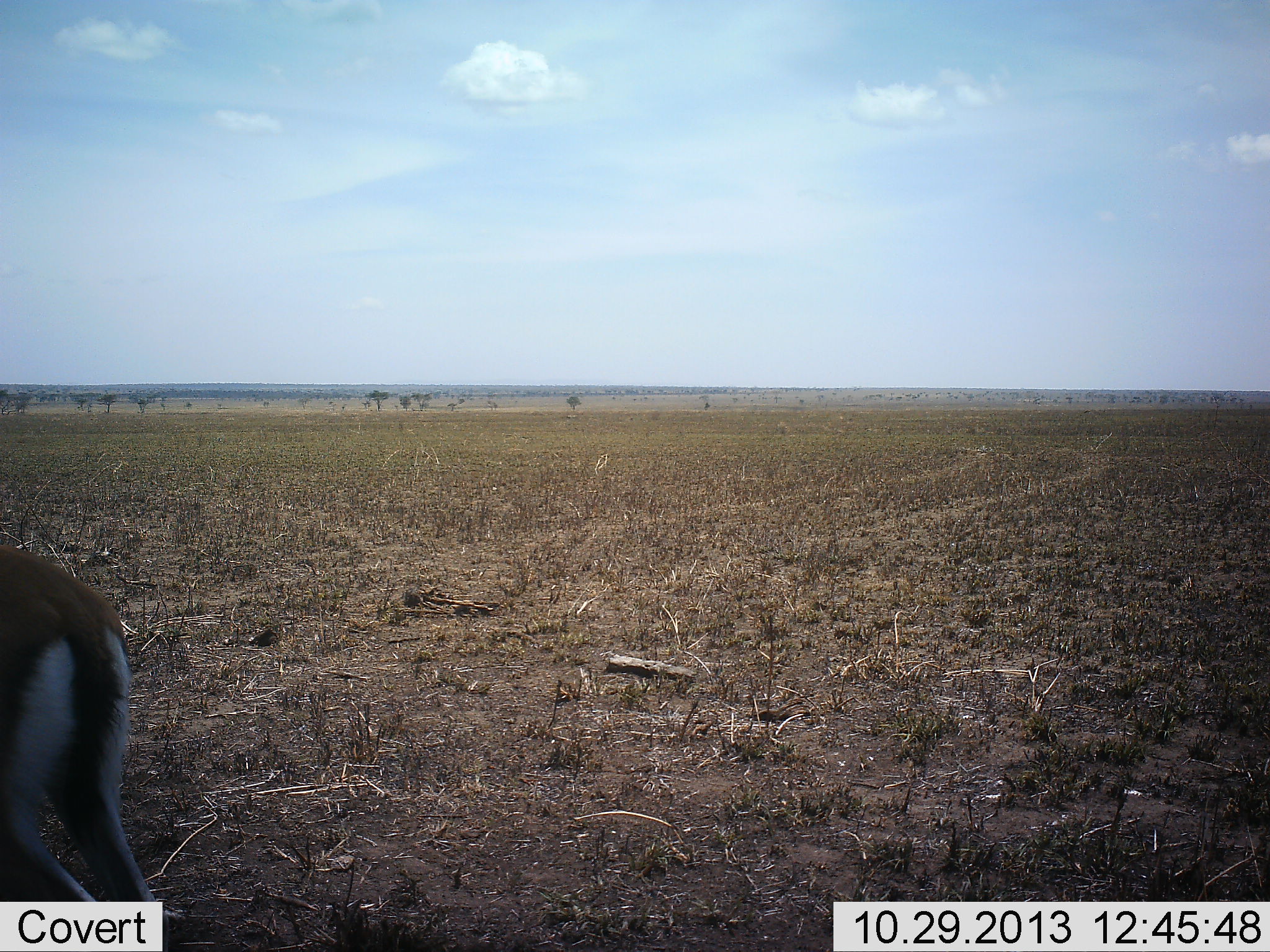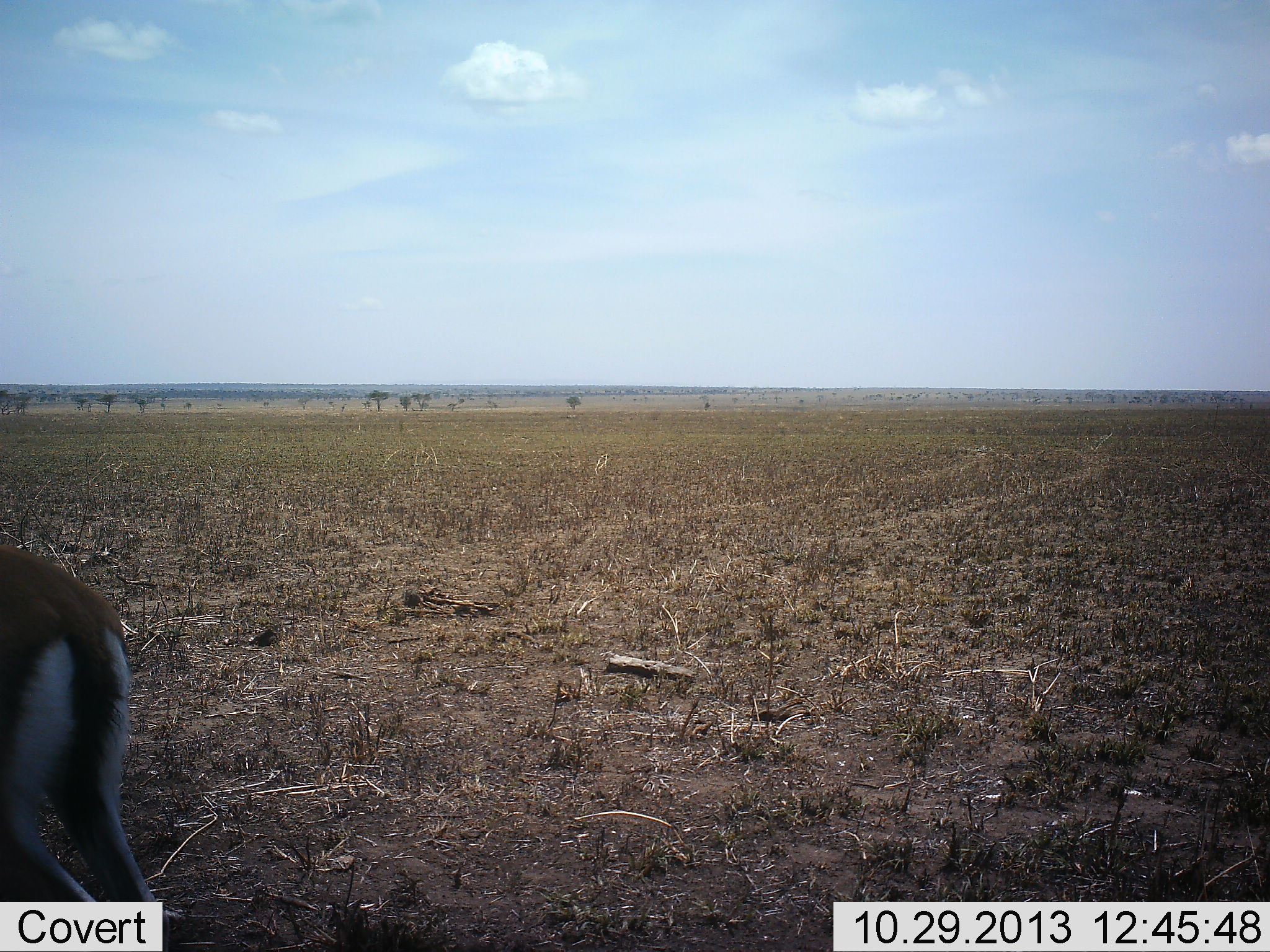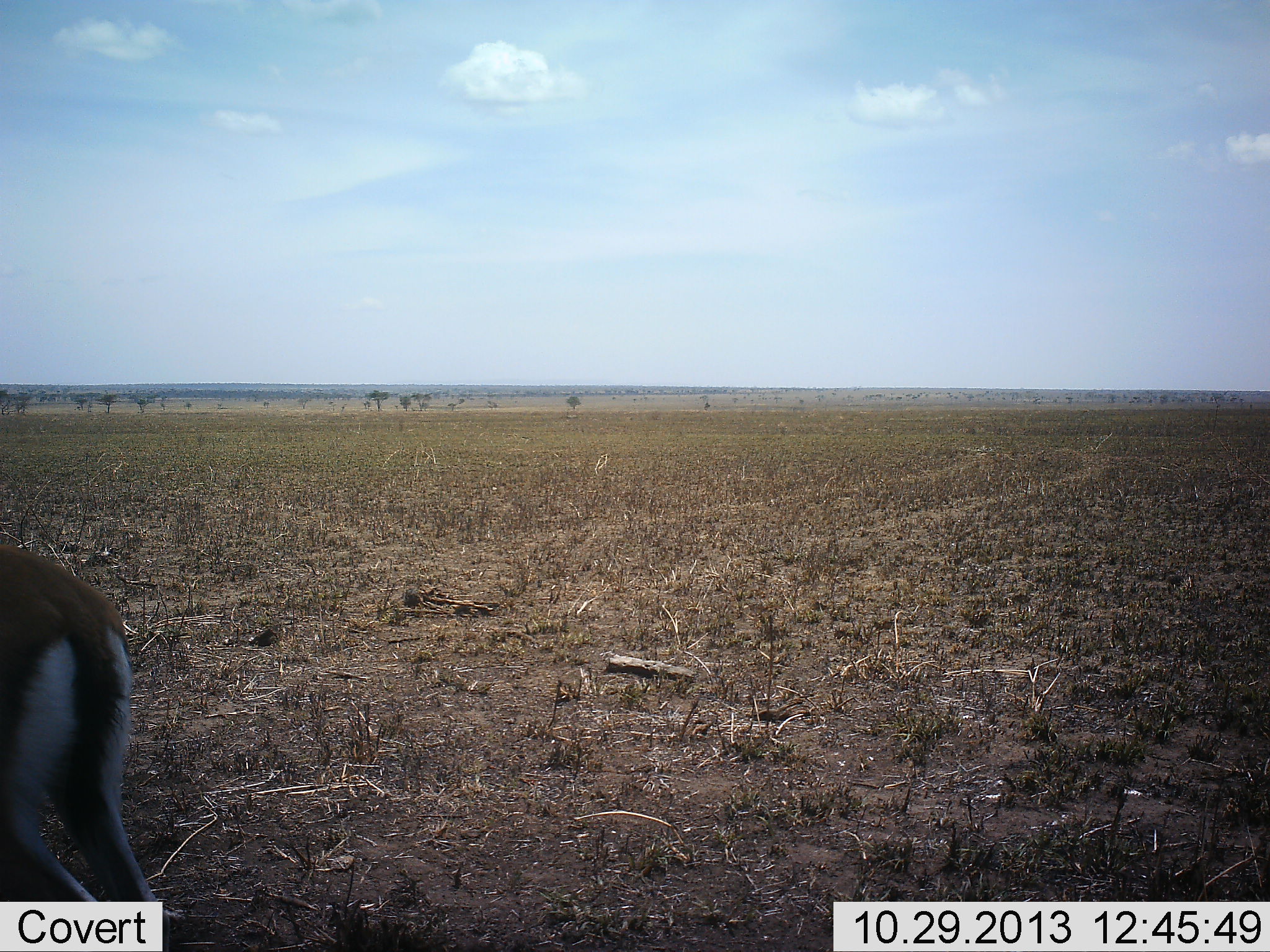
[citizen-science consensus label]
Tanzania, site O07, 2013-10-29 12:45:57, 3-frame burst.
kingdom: Animalia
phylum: Chordata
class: Mammalia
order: Artiodactyla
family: Bovidae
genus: Eudorcas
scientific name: Eudorcas thomsonii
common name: thomson's gazelle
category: gazellethomsons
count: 1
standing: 100%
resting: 0%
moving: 0%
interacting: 0%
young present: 0%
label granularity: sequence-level